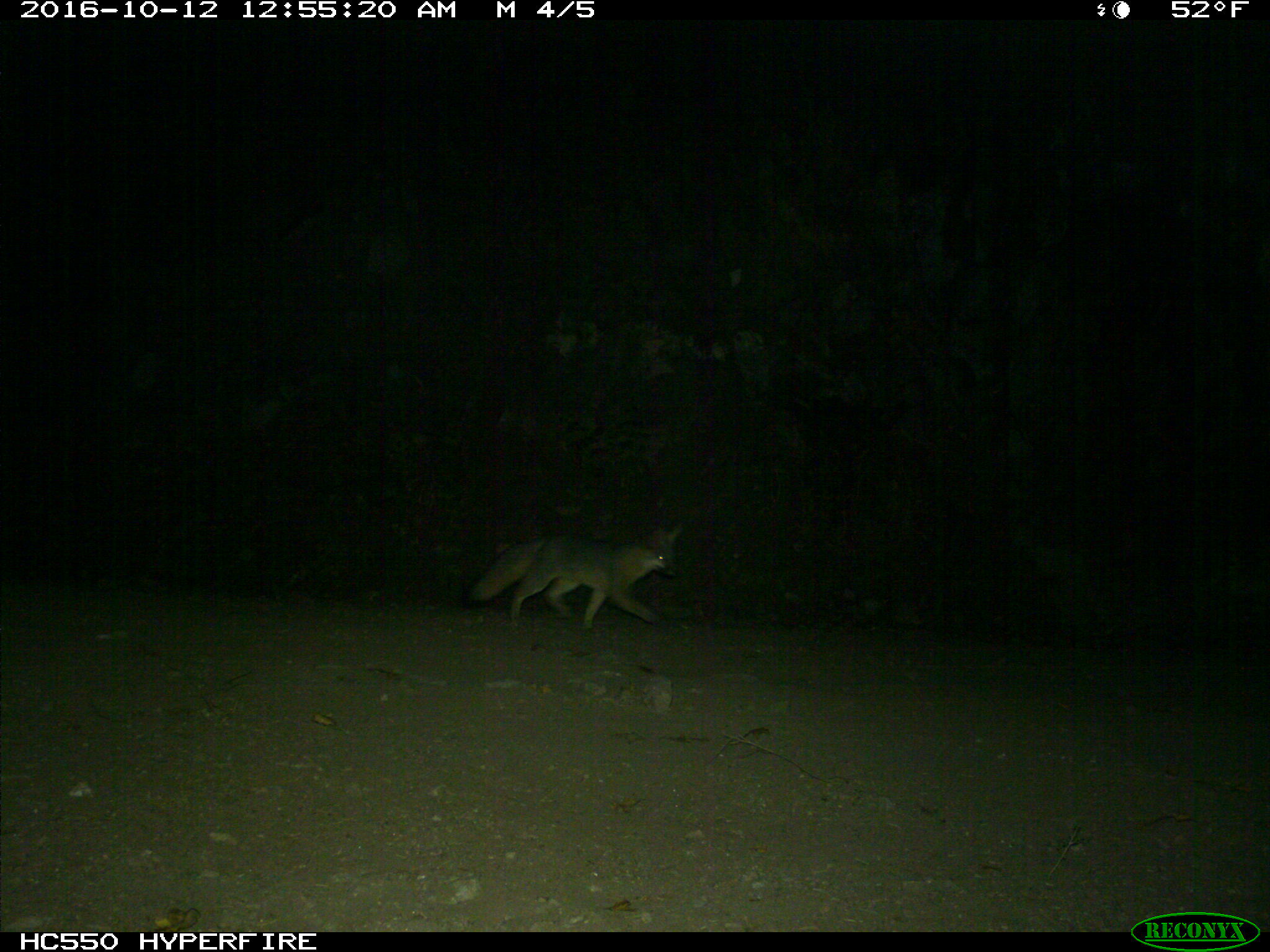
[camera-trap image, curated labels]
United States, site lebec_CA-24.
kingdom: Animalia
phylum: Chordata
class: Mammalia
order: Carnivora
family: Canidae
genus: Urocyon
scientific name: Urocyon cinereoargenteus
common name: gray fox